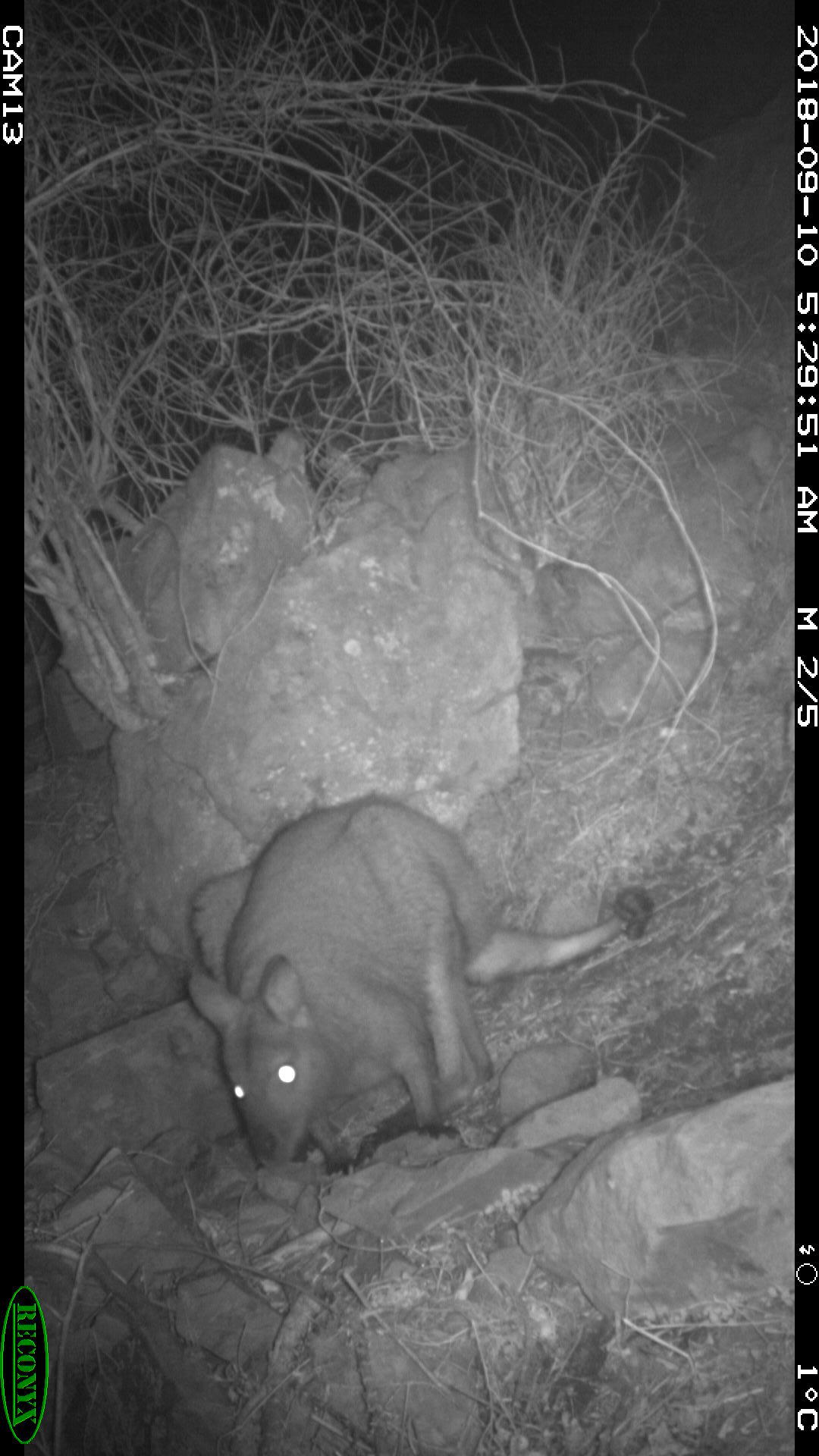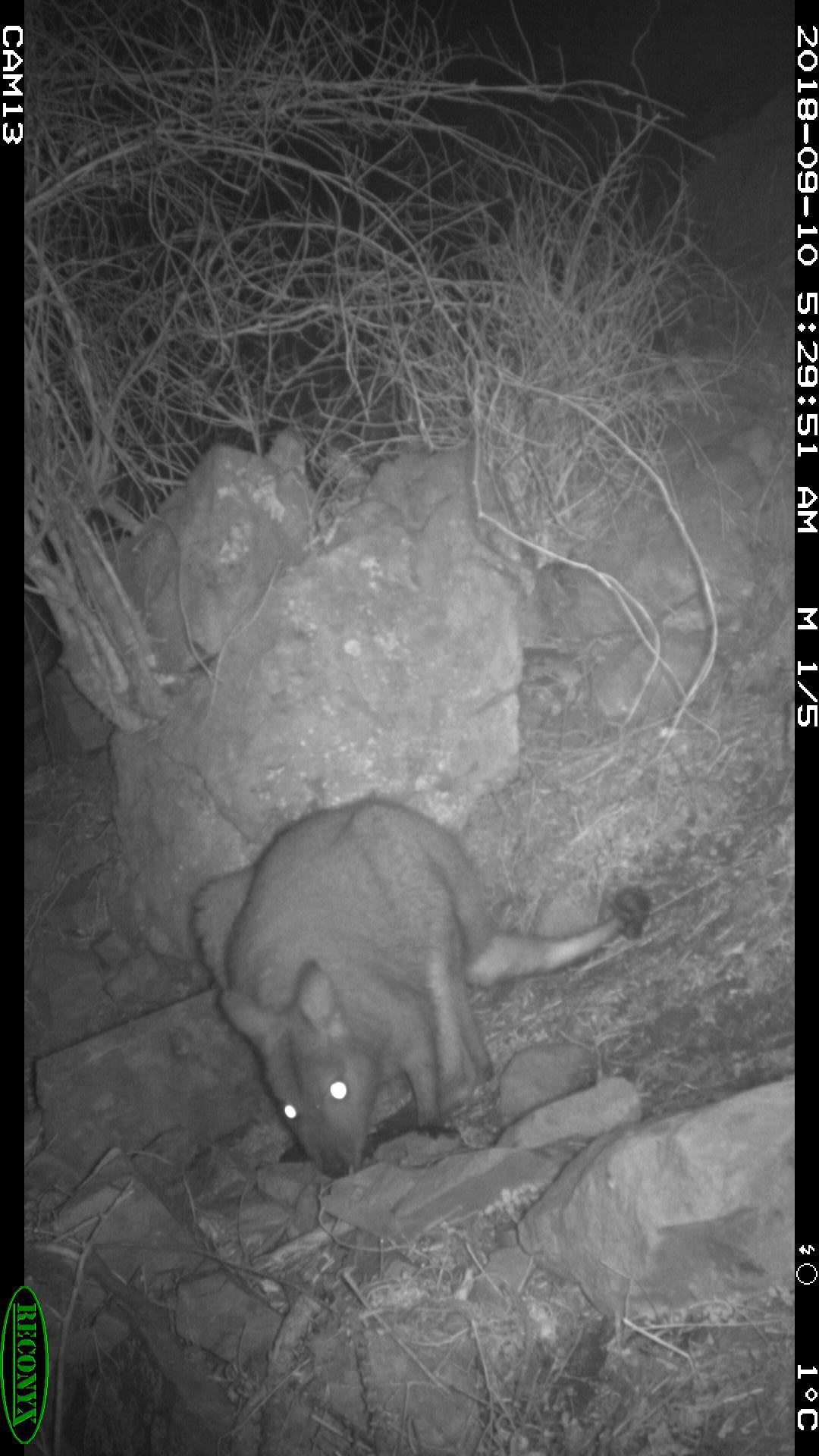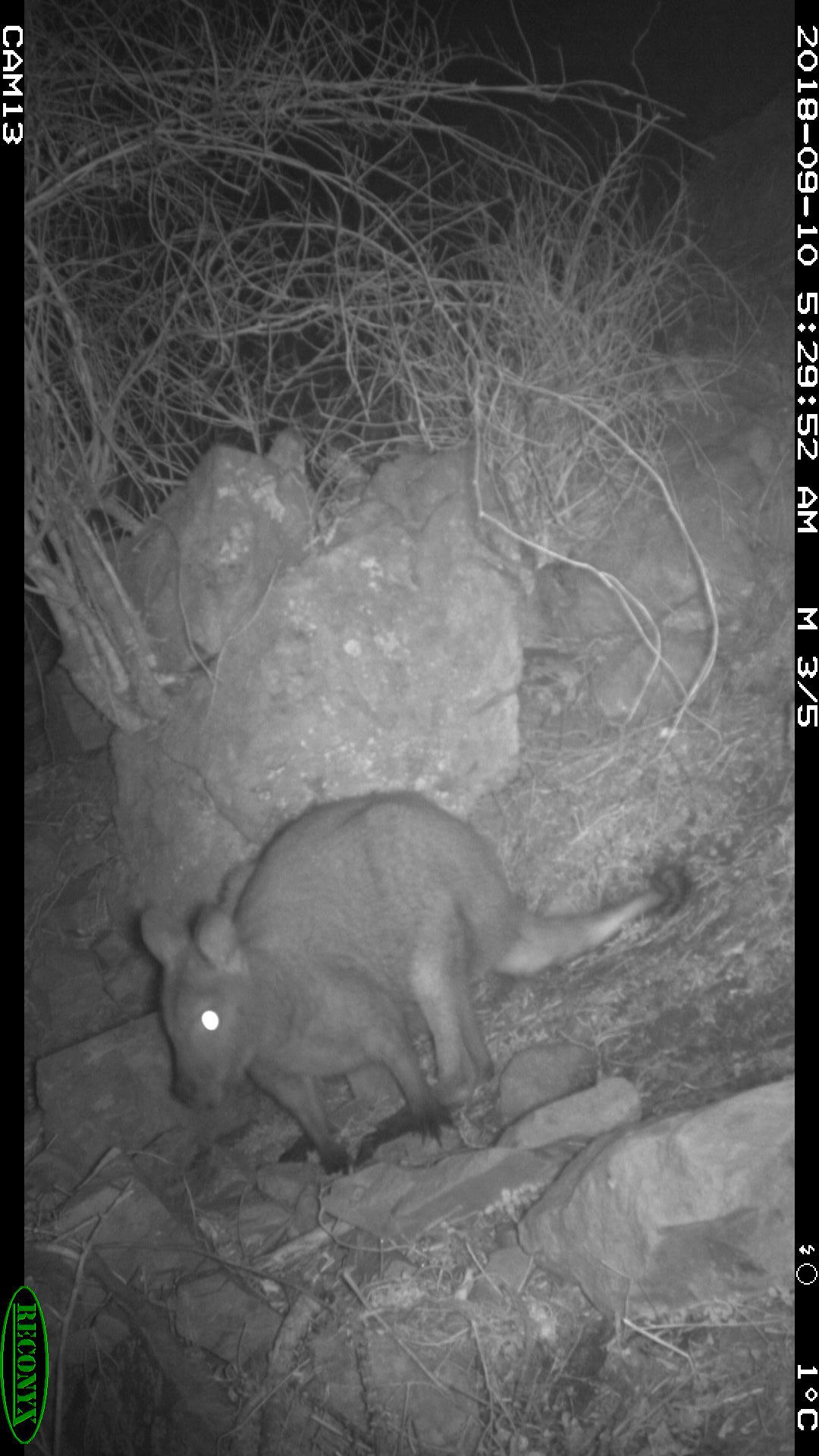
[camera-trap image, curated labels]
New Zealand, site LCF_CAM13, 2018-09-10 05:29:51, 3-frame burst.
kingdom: Animalia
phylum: Chordata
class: Mammalia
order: Diprotodontia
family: Macropodidae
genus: Notamacropus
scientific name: Notamacropus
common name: wallaby